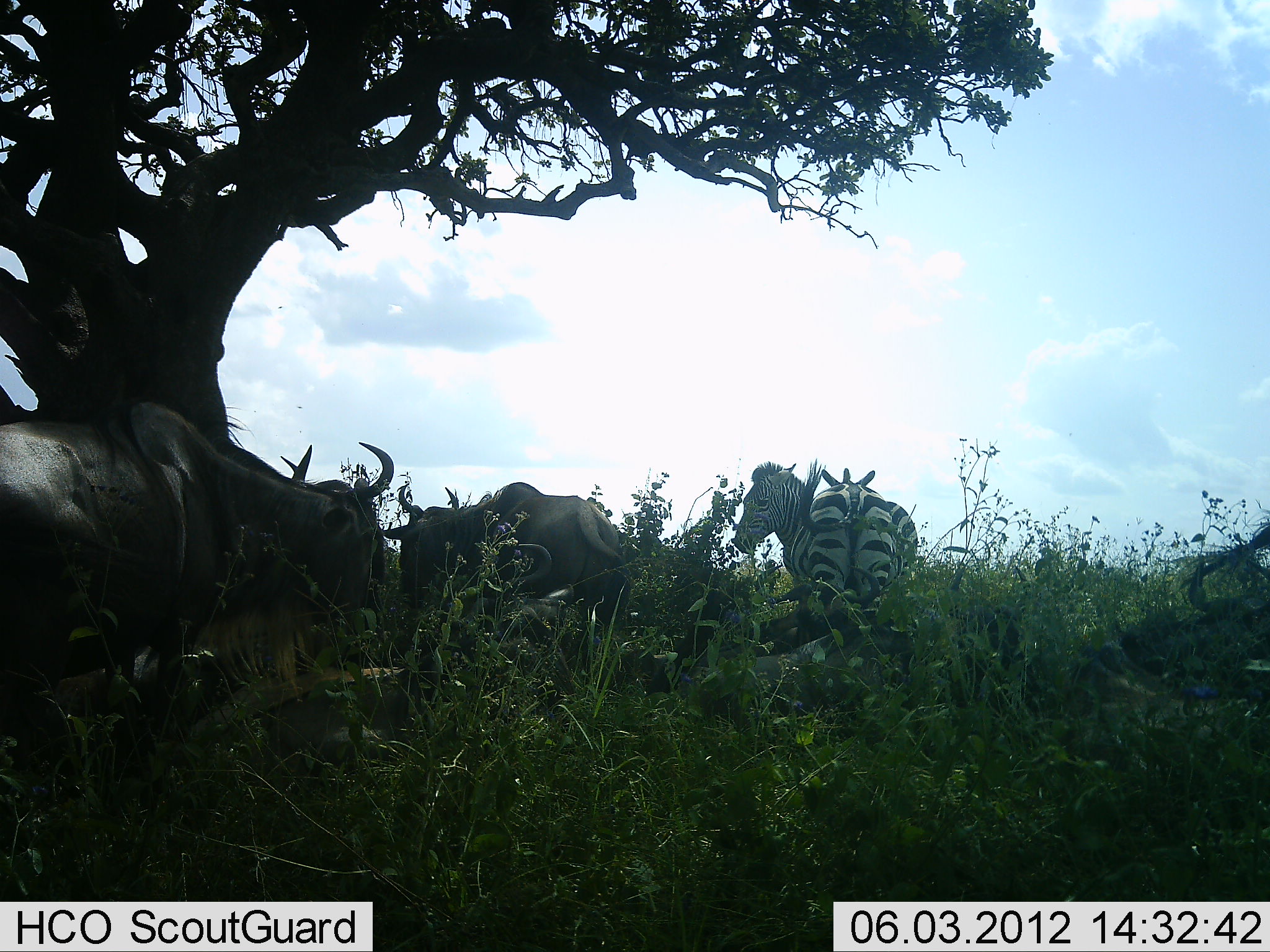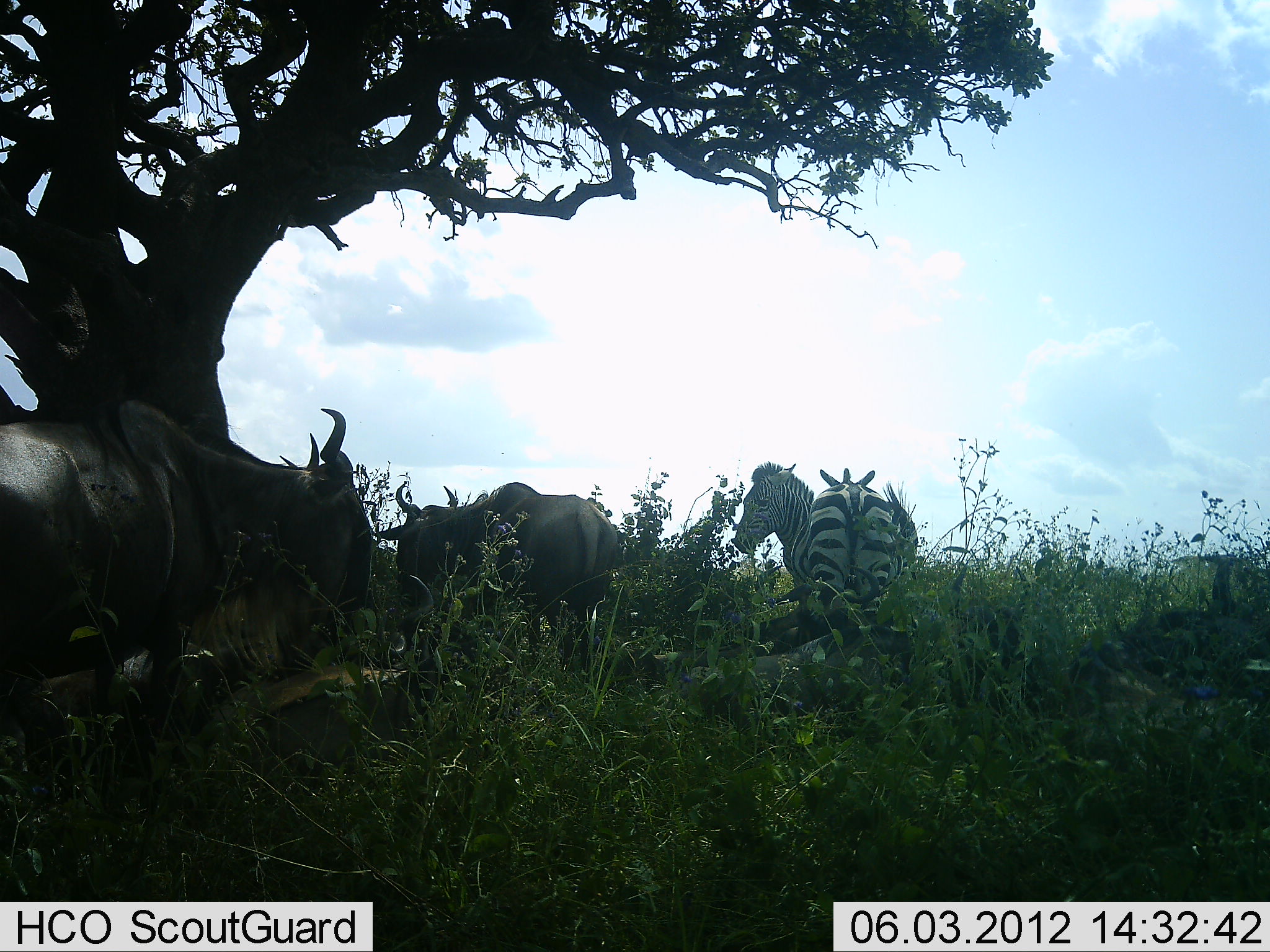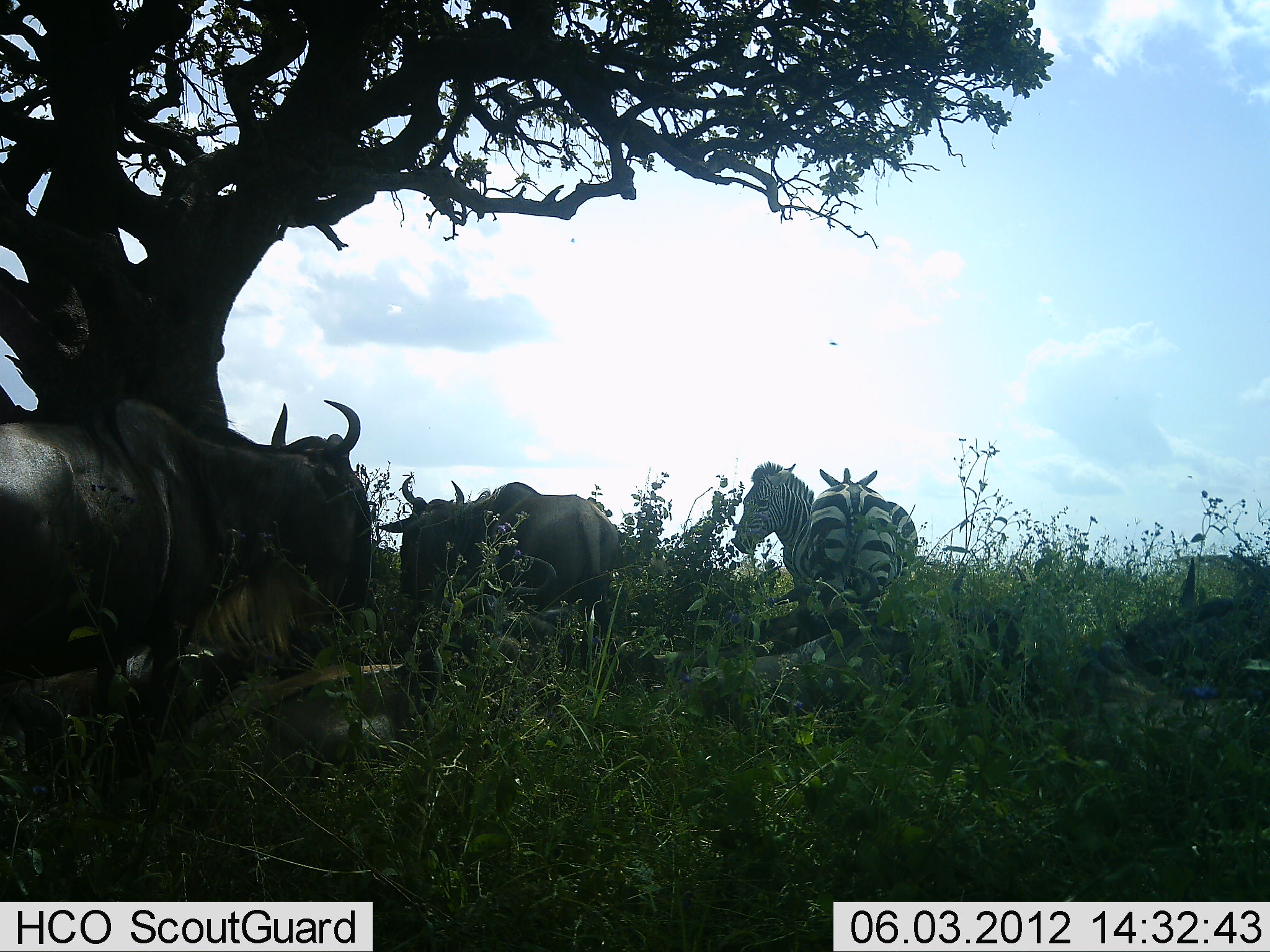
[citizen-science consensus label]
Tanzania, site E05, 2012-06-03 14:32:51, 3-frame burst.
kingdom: Animalia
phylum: Chordata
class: Mammalia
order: Artiodactyla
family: Bovidae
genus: Connochaetes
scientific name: Connochaetes taurinus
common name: blue wildebeest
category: wildebeest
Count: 5.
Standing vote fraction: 70%.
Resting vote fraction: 60%.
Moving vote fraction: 0%.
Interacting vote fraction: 0%.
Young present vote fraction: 20%.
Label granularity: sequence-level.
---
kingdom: Animalia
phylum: Chordata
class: Mammalia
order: Perissodactyla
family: Equidae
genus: Equus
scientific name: Equus quagga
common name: plains zebra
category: zebra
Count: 2.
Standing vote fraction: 92%.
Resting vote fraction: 0%.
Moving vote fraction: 0%.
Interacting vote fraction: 0%.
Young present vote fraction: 0%.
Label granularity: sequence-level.